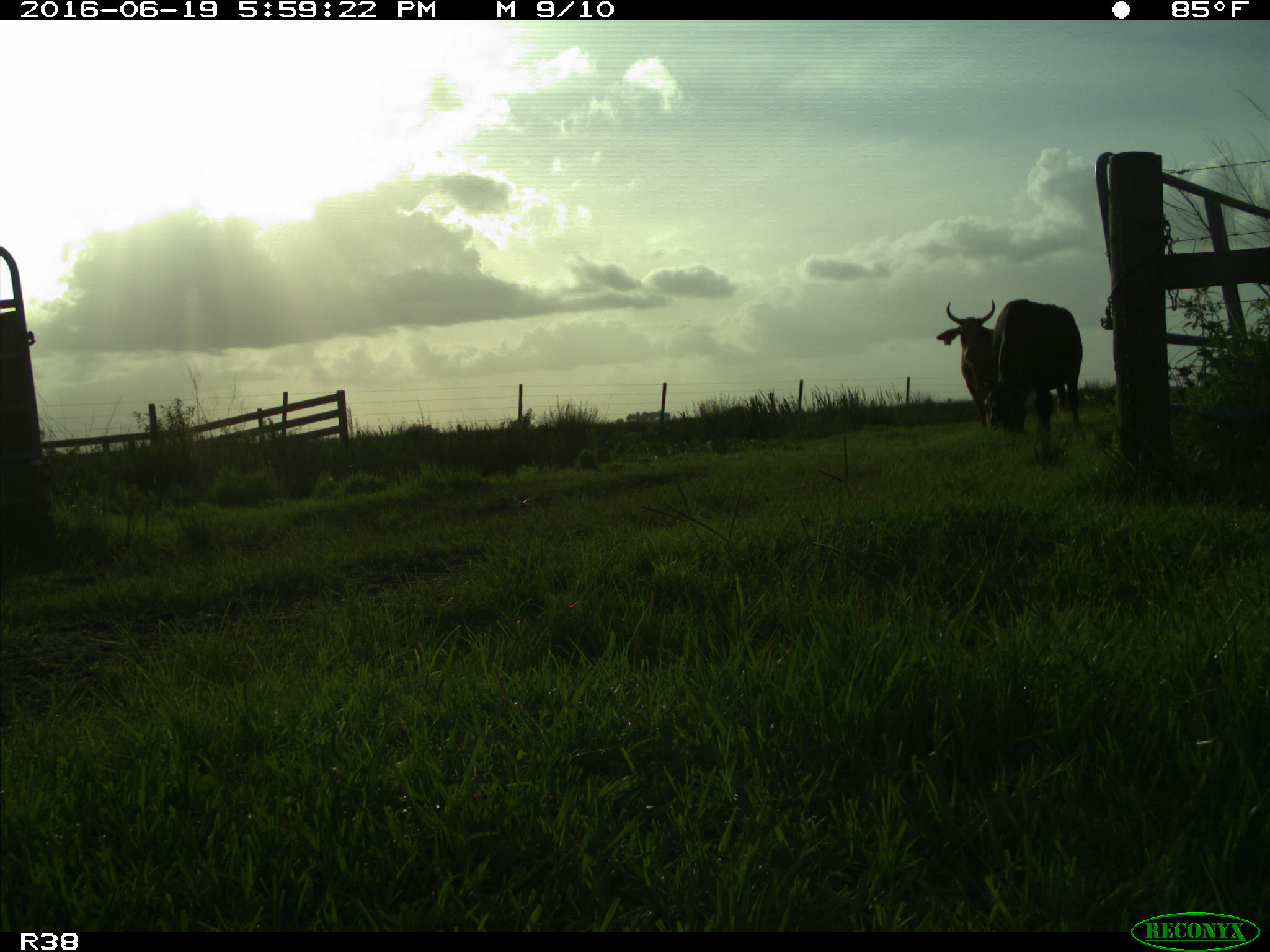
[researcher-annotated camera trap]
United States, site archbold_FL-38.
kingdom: Animalia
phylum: Chordata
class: Mammalia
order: Artiodactyla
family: Bovidae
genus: Bos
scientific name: Bos taurus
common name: domestic cow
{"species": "Bos taurus (domestic cow)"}